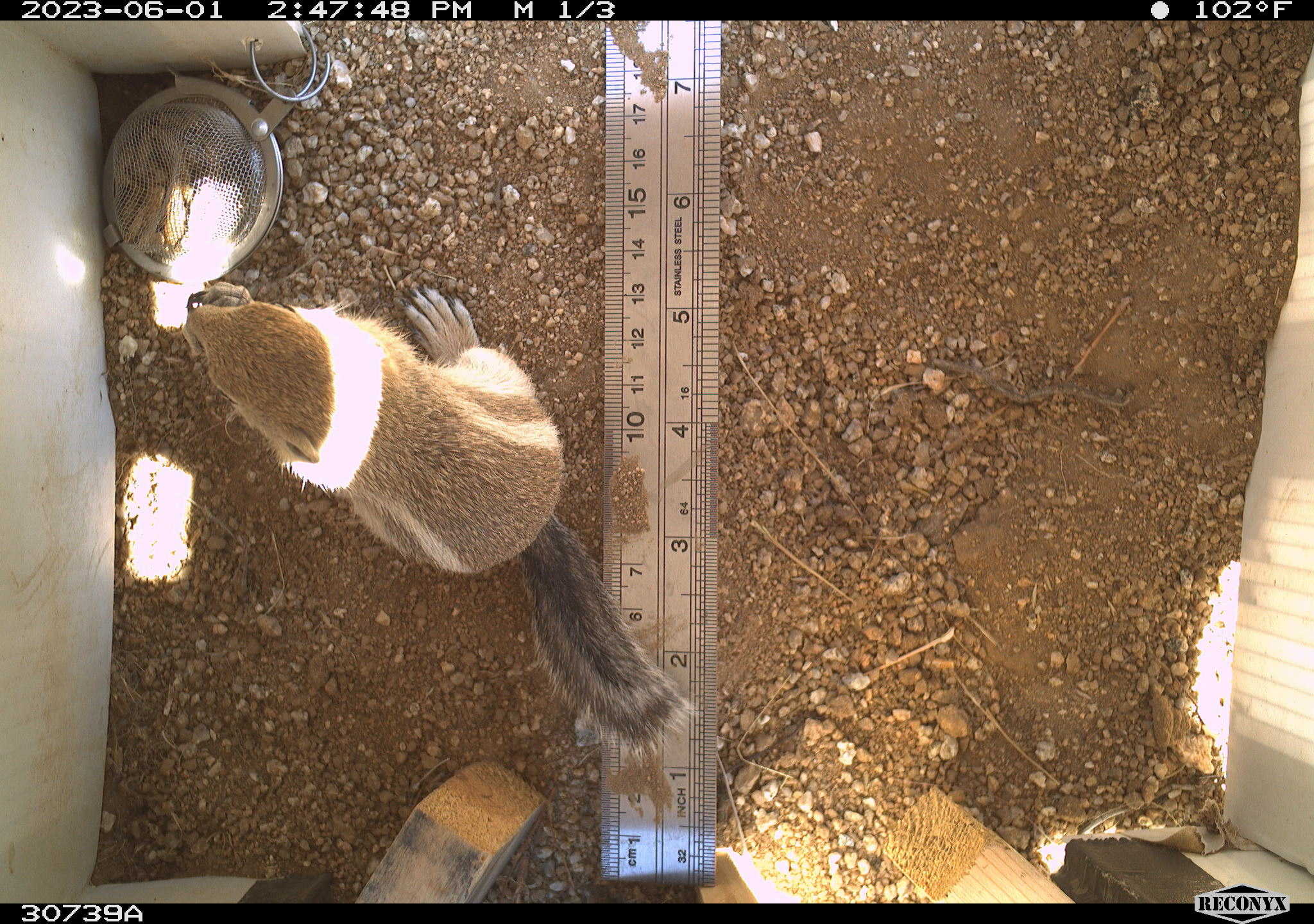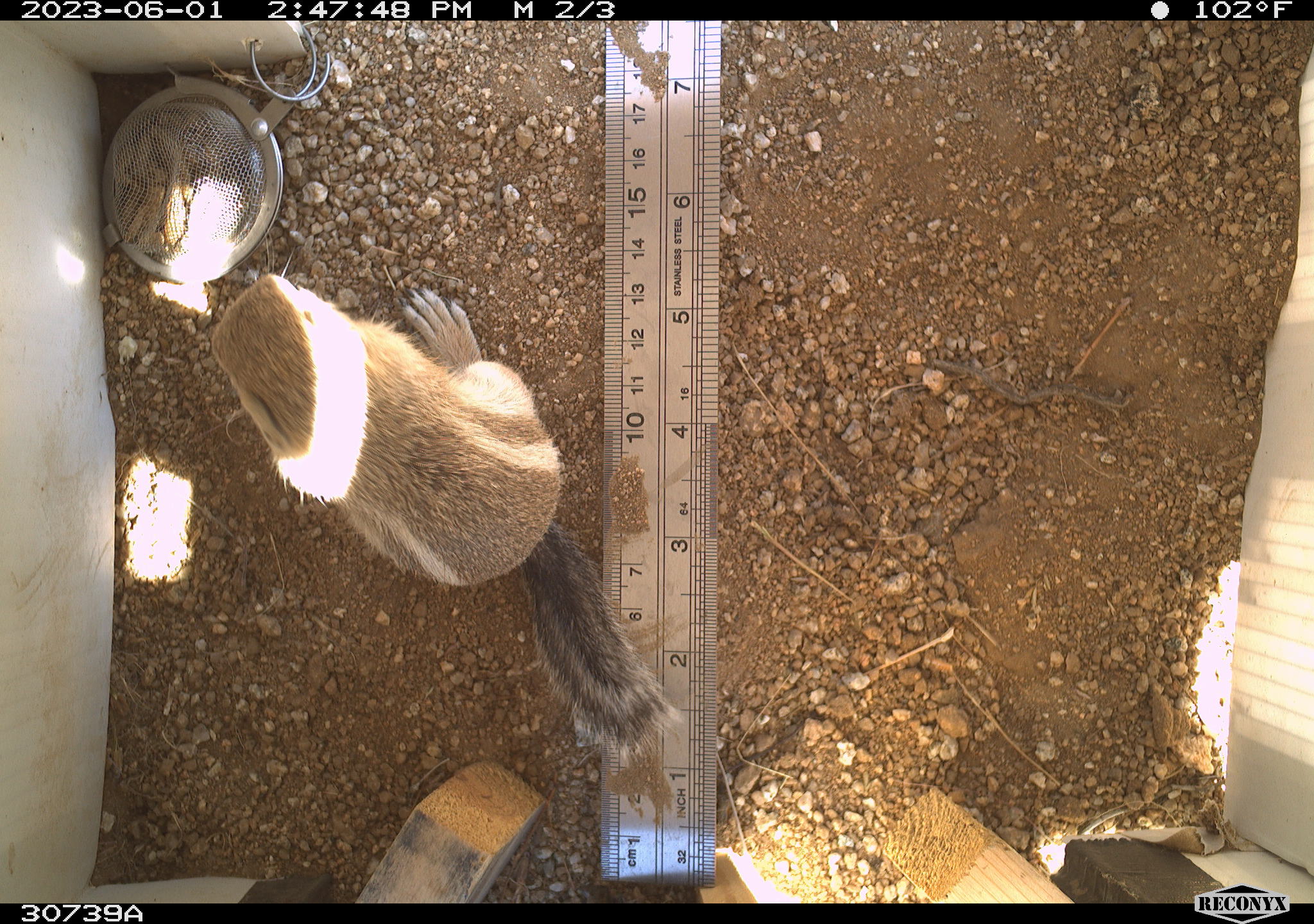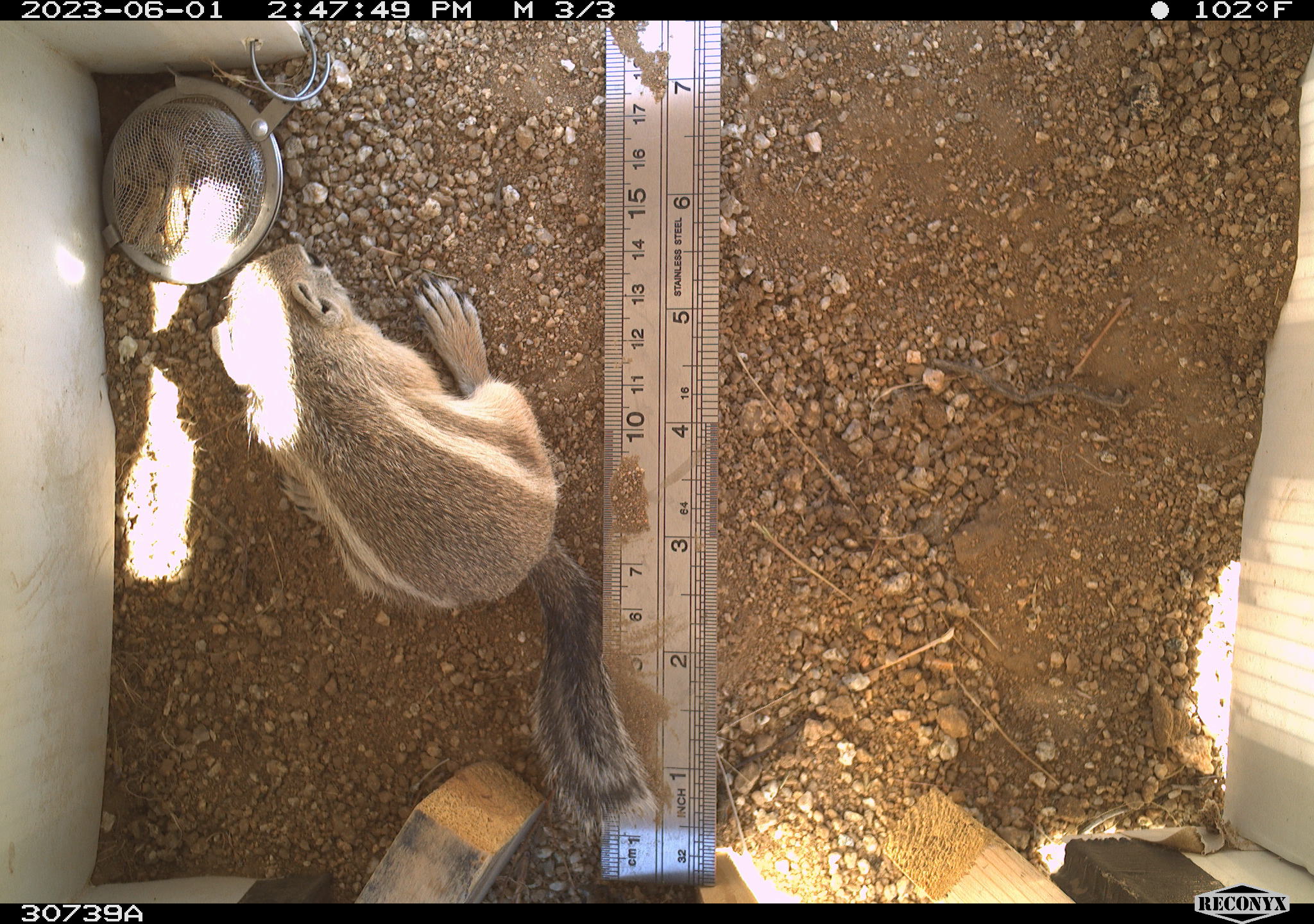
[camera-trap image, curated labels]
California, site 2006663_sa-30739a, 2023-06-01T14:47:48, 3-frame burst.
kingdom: Animalia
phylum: Chordata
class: Mammalia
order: Rodentia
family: Sciuridae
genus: Ammospermophilus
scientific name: Ammospermophilus leucurus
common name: white-tailed antelope squirrel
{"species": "white-tailed antelope squirrel (Ammospermophilus leucurus)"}